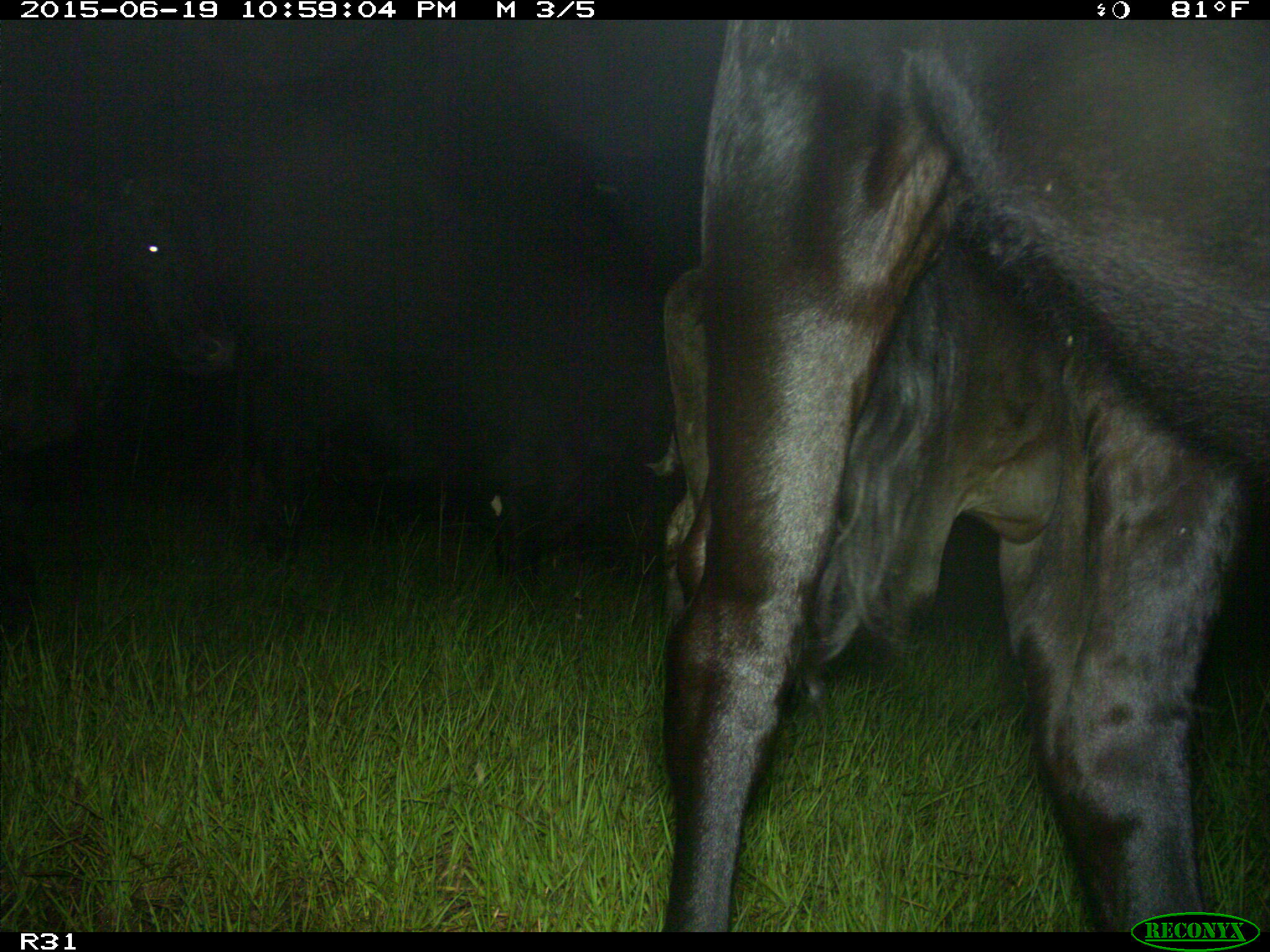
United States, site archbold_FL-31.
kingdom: Animalia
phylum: Chordata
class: Mammalia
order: Artiodactyla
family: Bovidae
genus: Bos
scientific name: Bos taurus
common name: domestic cow